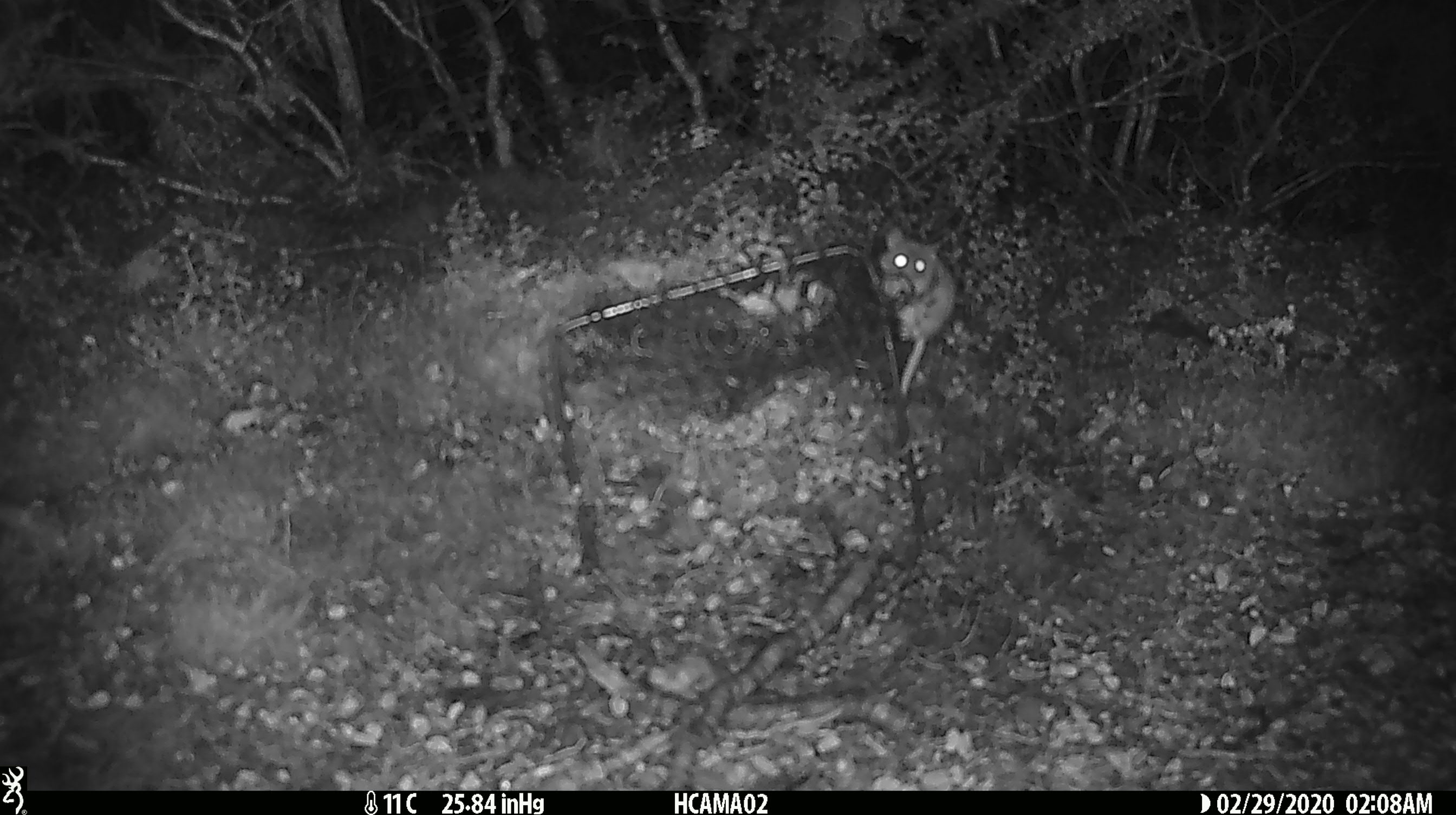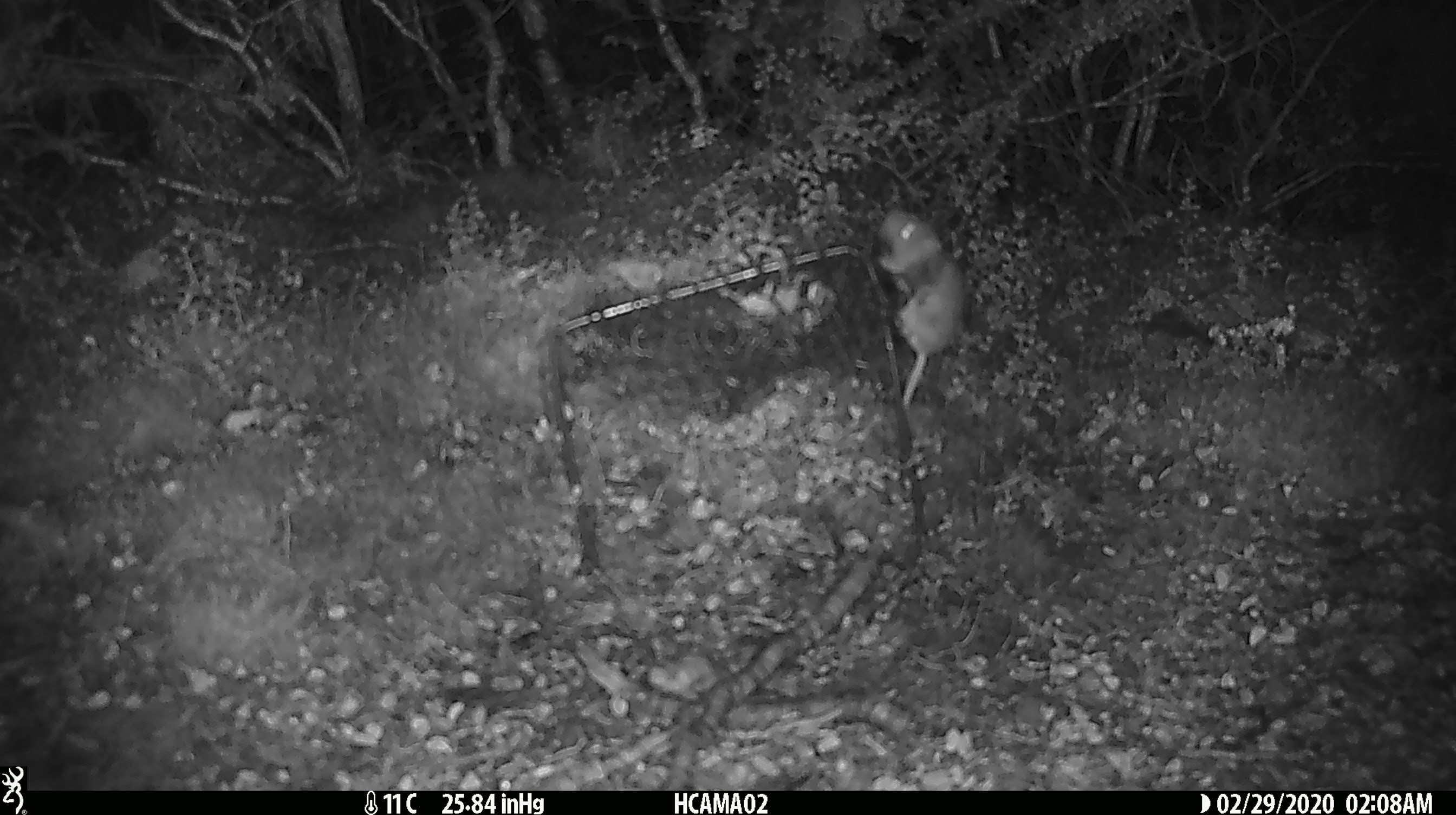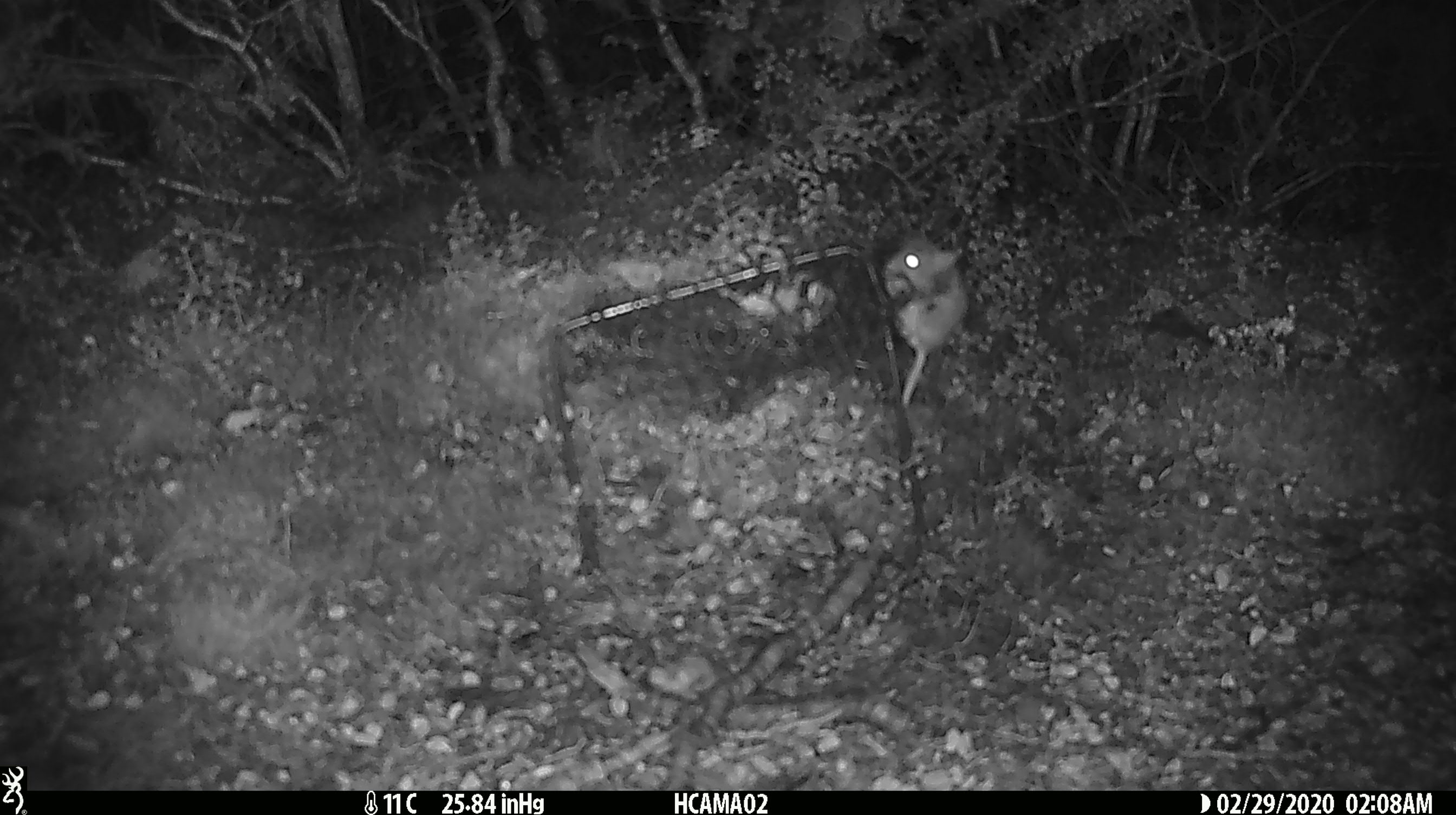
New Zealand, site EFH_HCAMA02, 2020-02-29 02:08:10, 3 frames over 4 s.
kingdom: Animalia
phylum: Chordata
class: Mammalia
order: Rodentia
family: Muridae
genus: Mus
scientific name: Mus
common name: mouse